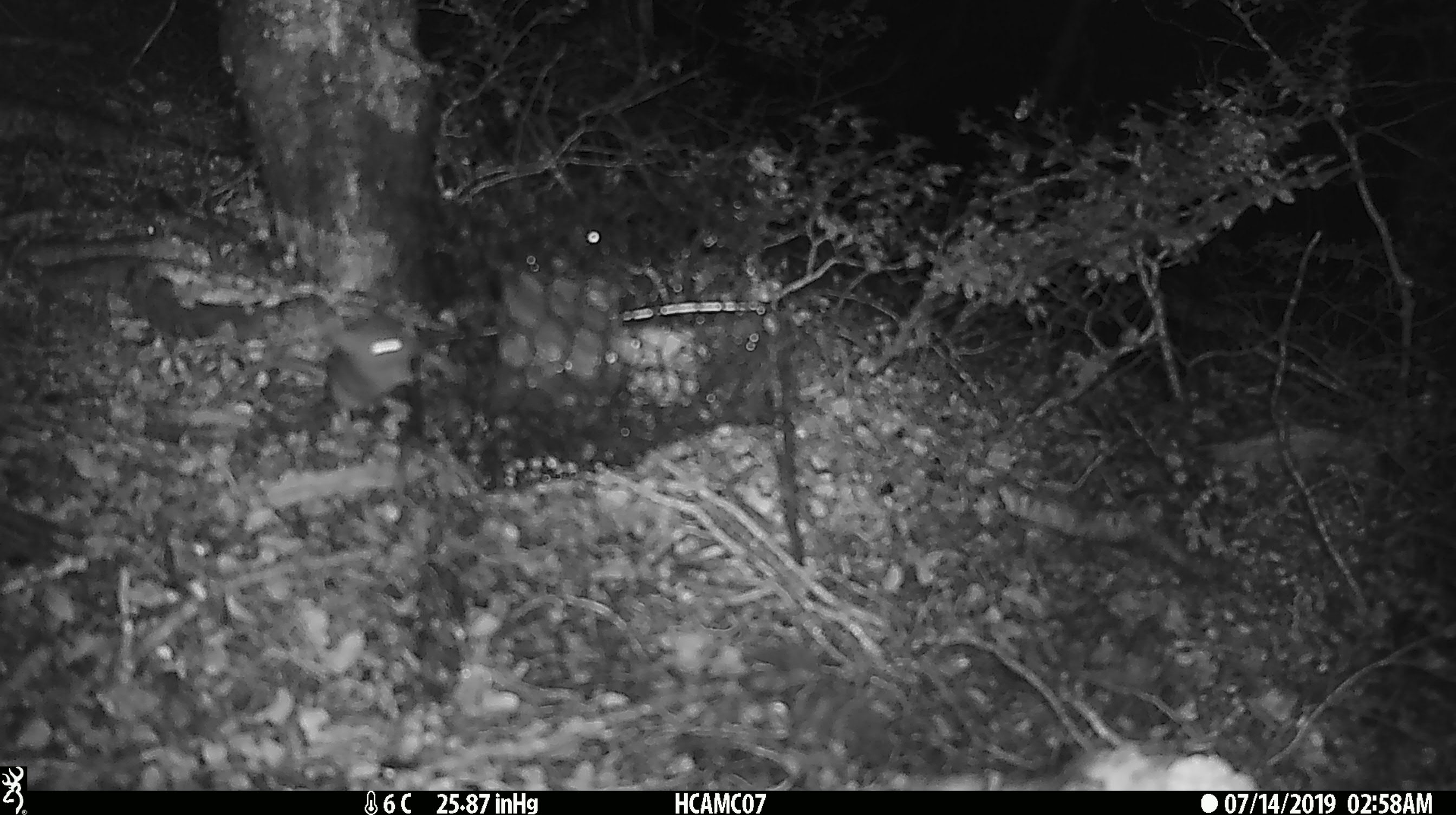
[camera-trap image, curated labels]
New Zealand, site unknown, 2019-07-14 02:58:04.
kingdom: Animalia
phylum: Chordata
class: Mammalia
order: Rodentia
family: Muridae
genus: Mus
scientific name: Mus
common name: mouse